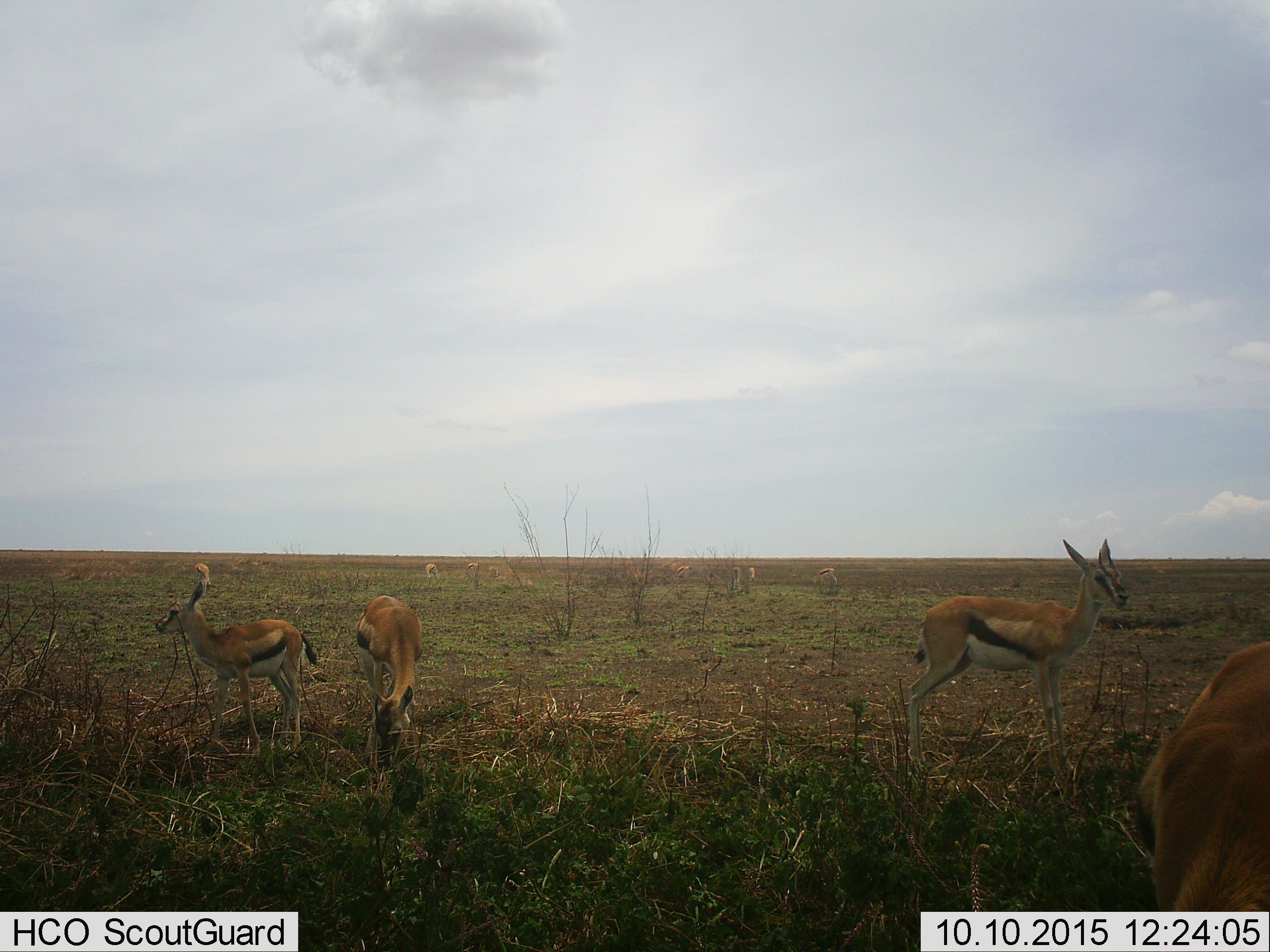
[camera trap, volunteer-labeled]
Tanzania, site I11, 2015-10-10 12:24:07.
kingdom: Animalia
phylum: Chordata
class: Mammalia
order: Artiodactyla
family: Bovidae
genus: Eudorcas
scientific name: Eudorcas thomsonii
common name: thomson's gazelle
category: gazellethomsons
Gazellethomsons (thomson's gazelle) (Eudorcas thomsonii), count 11-50. Behavior (volunteer vote fractions): standing 100%, resting 12%, moving 25%, interacting 12%. Young present (vote fraction): 12%. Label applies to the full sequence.